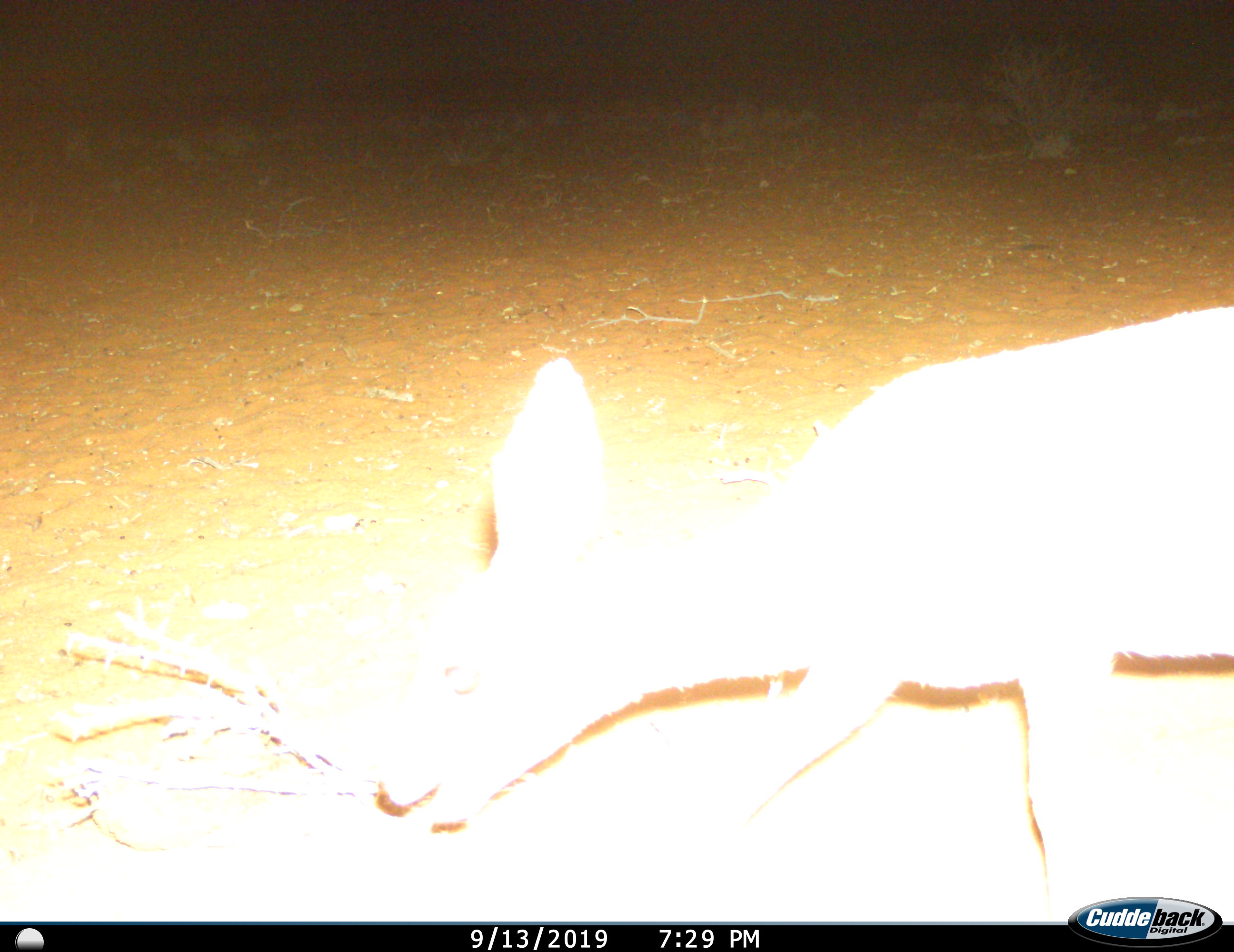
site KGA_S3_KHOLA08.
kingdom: Animalia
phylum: Chordata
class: Mammalia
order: Artiodactyla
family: Bovidae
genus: Raphicerus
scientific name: Raphicerus campestris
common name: steenbok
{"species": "steenbok (Raphicerus campestris)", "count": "1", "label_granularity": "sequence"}